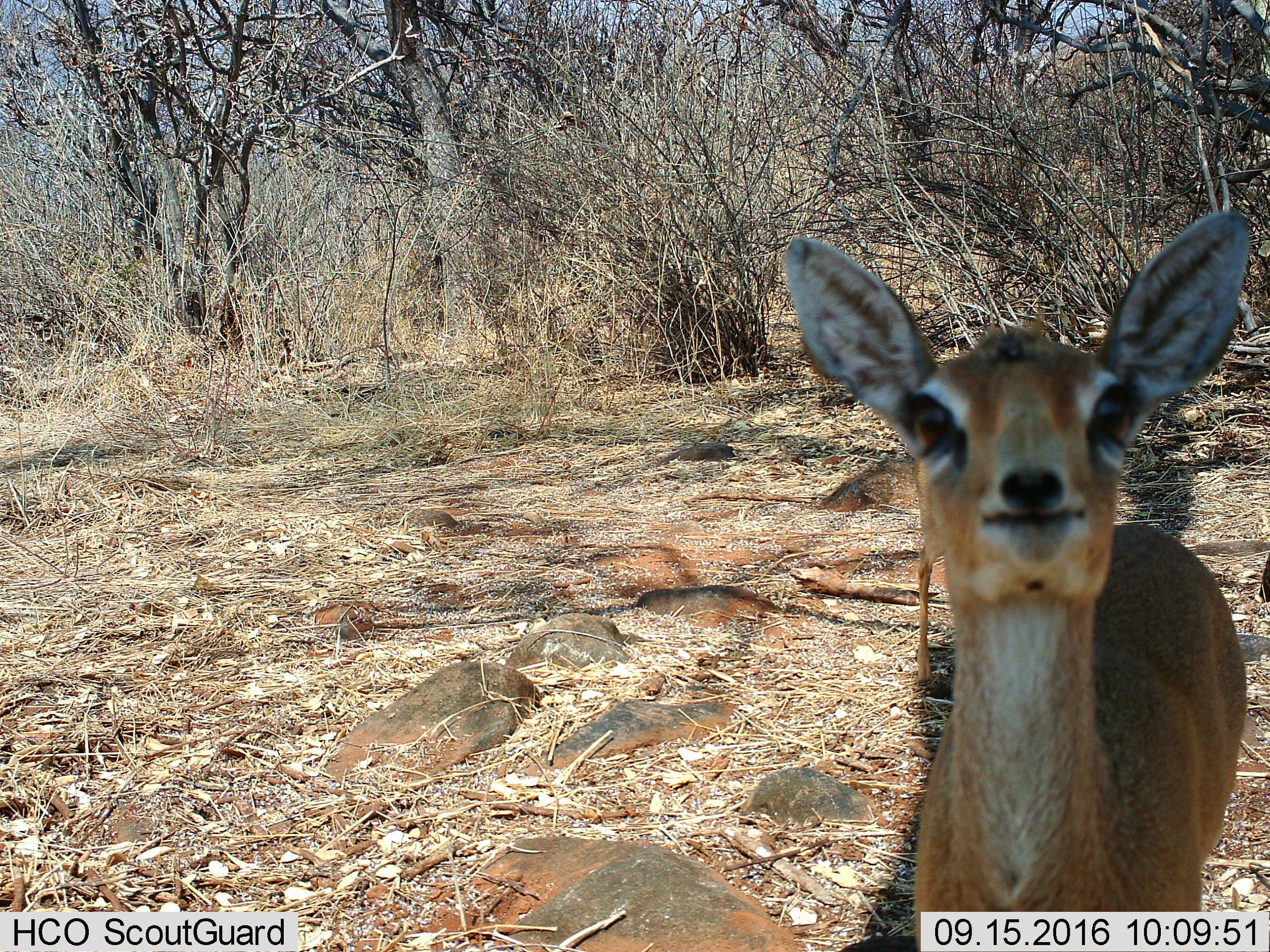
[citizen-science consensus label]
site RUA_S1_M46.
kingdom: Animalia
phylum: Chordata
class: Mammalia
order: Artiodactyla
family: Bovidae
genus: Madoqua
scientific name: Madoqua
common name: dik-dik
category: dikdik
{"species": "dikdik (dik-dik) (Madoqua)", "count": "2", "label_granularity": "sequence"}